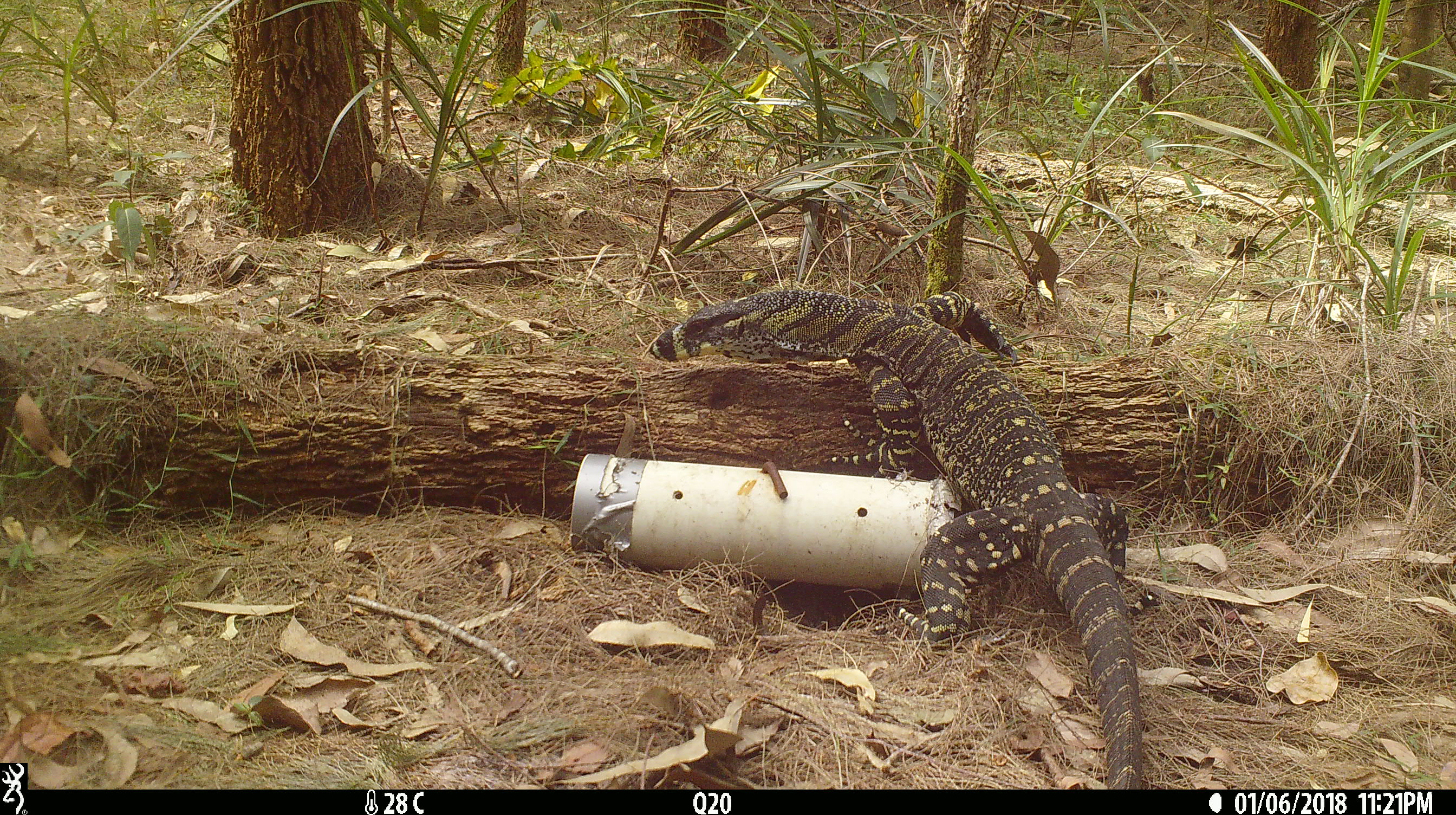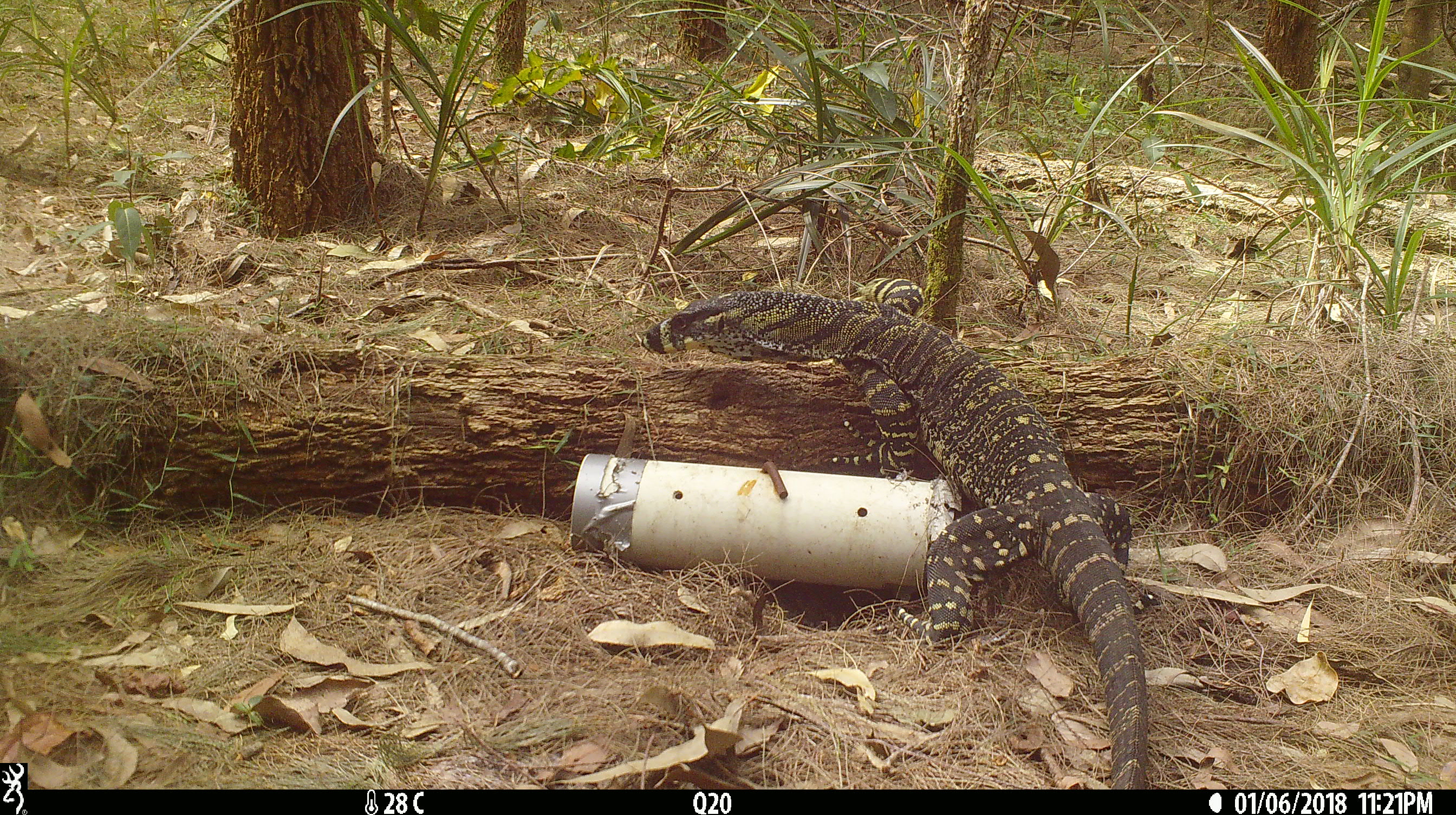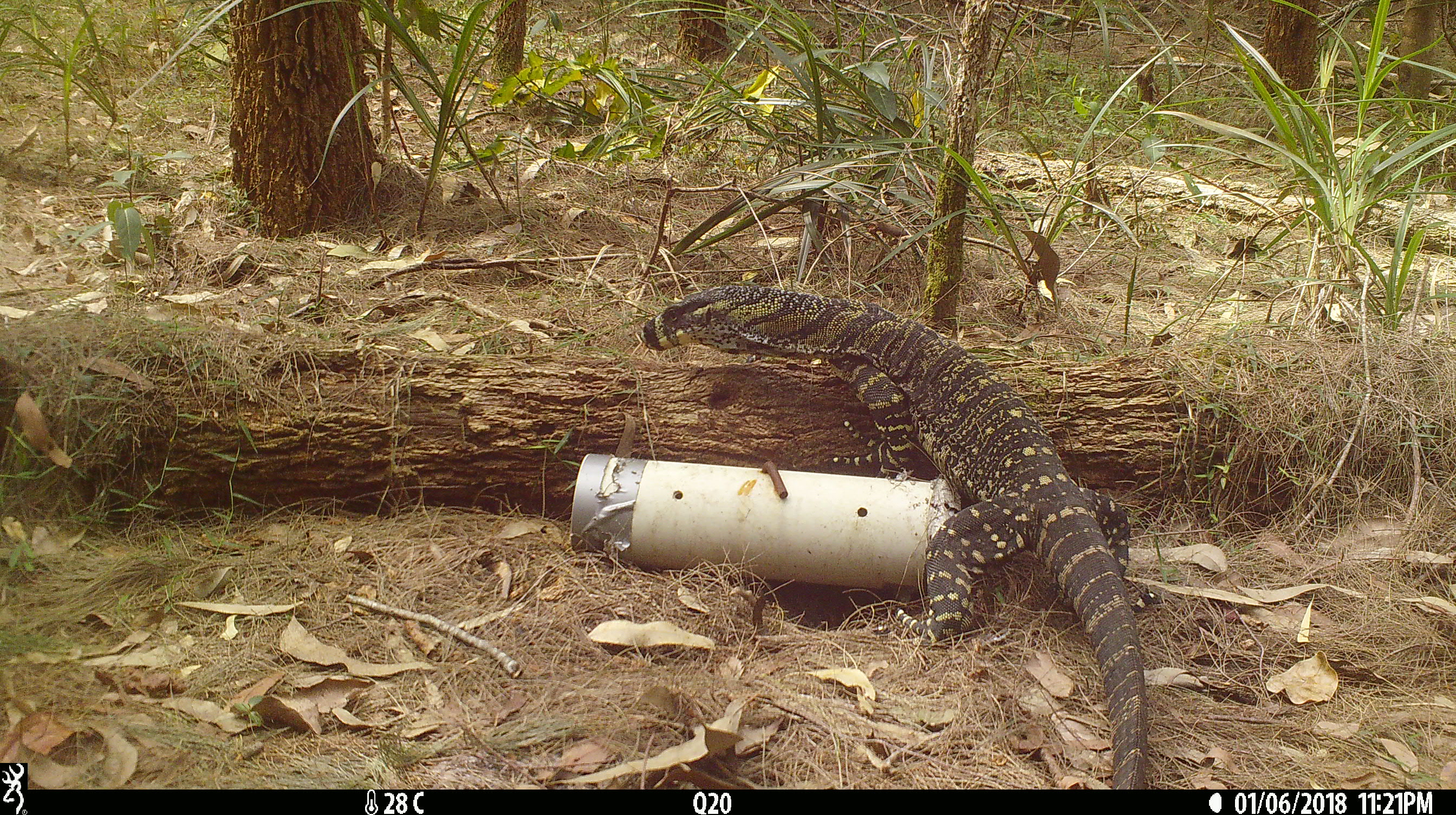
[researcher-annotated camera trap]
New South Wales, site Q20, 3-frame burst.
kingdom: Animalia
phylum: Chordata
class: Reptilia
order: Squamata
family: Varanidae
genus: Varanus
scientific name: Varanus varius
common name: lace monitor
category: goanna